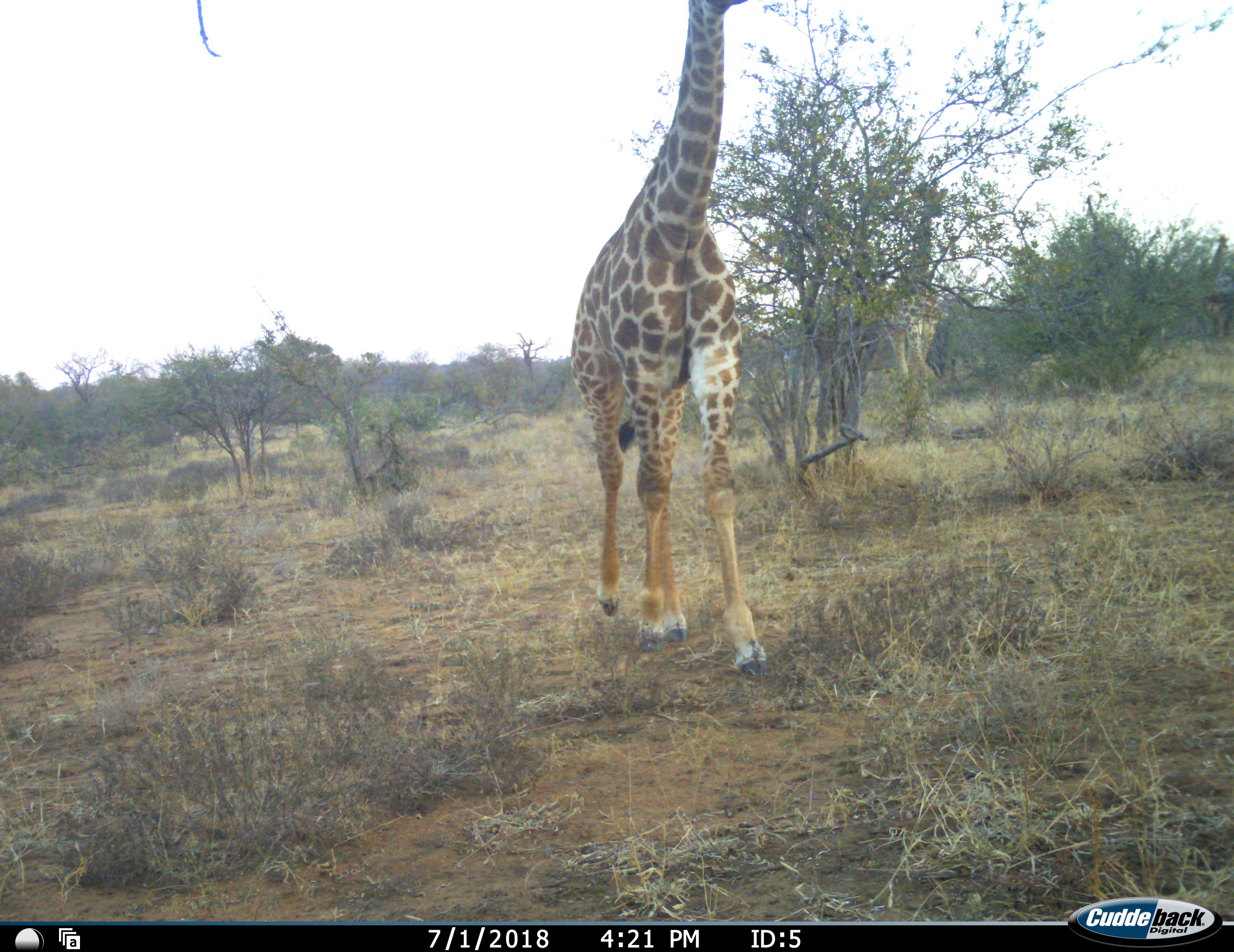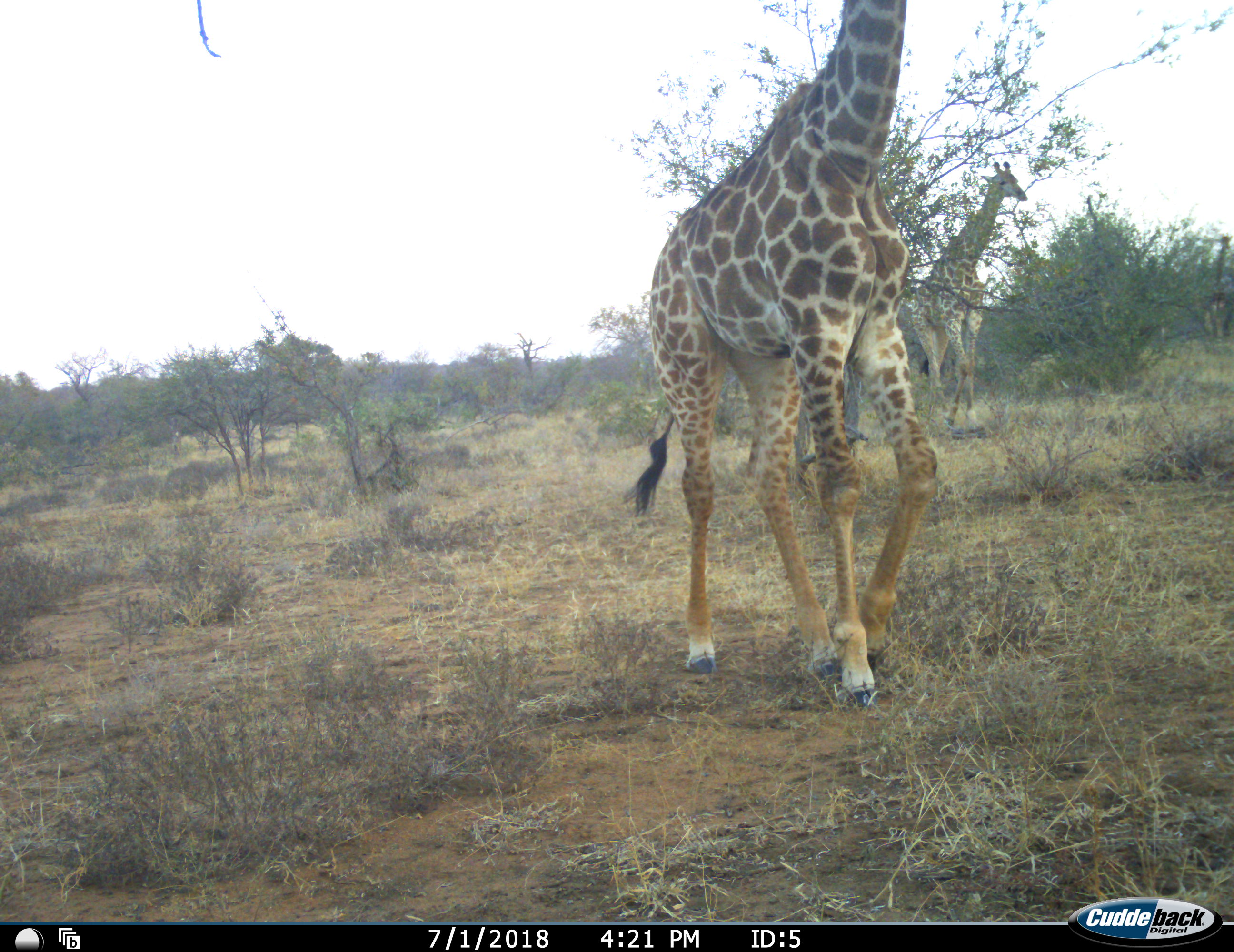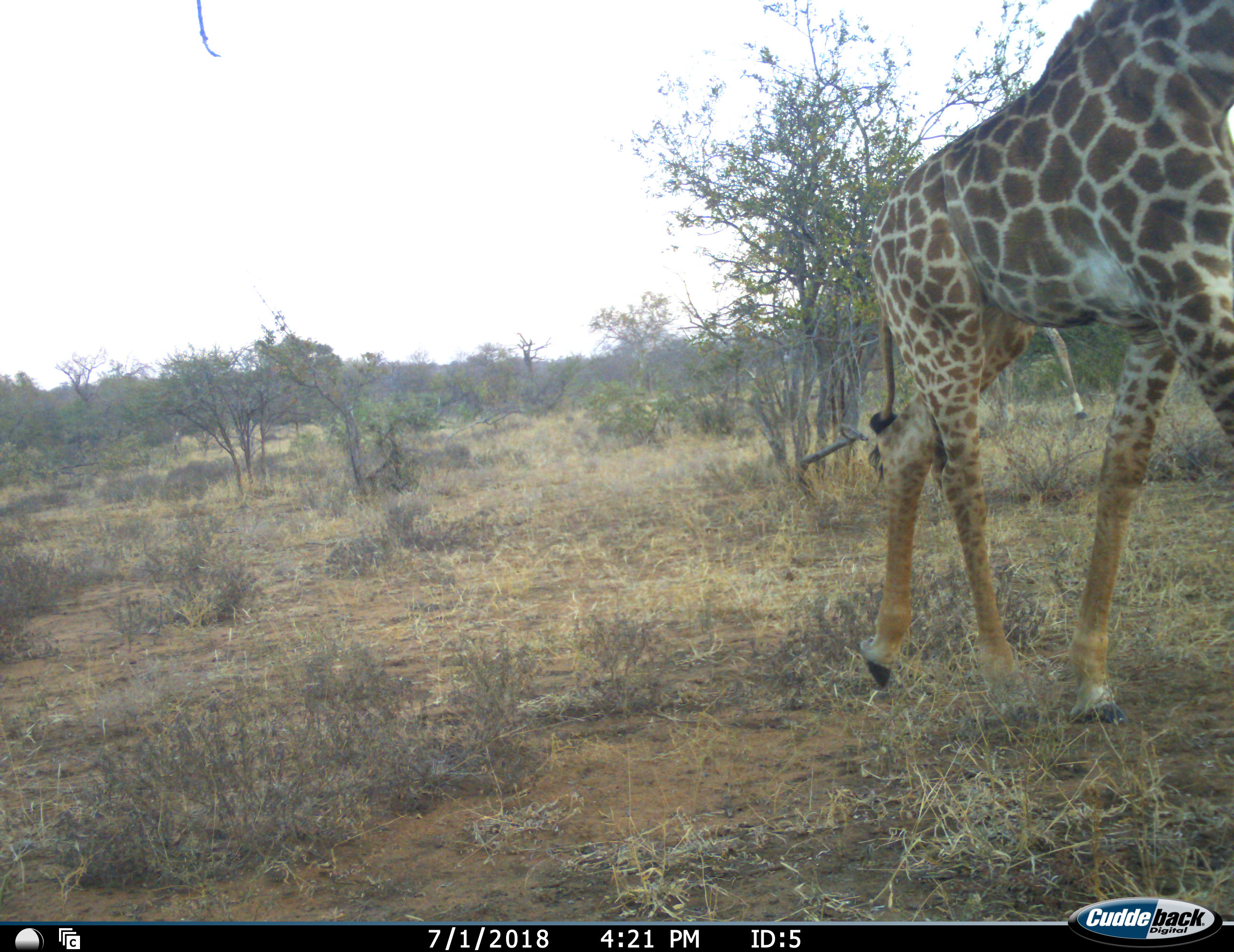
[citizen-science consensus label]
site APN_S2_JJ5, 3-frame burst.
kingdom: Animalia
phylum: Chordata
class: Mammalia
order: Artiodactyla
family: Giraffidae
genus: Giraffa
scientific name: Giraffa camelopardalis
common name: giraffe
Giraffe (Giraffa camelopardalis), count 2. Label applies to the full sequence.